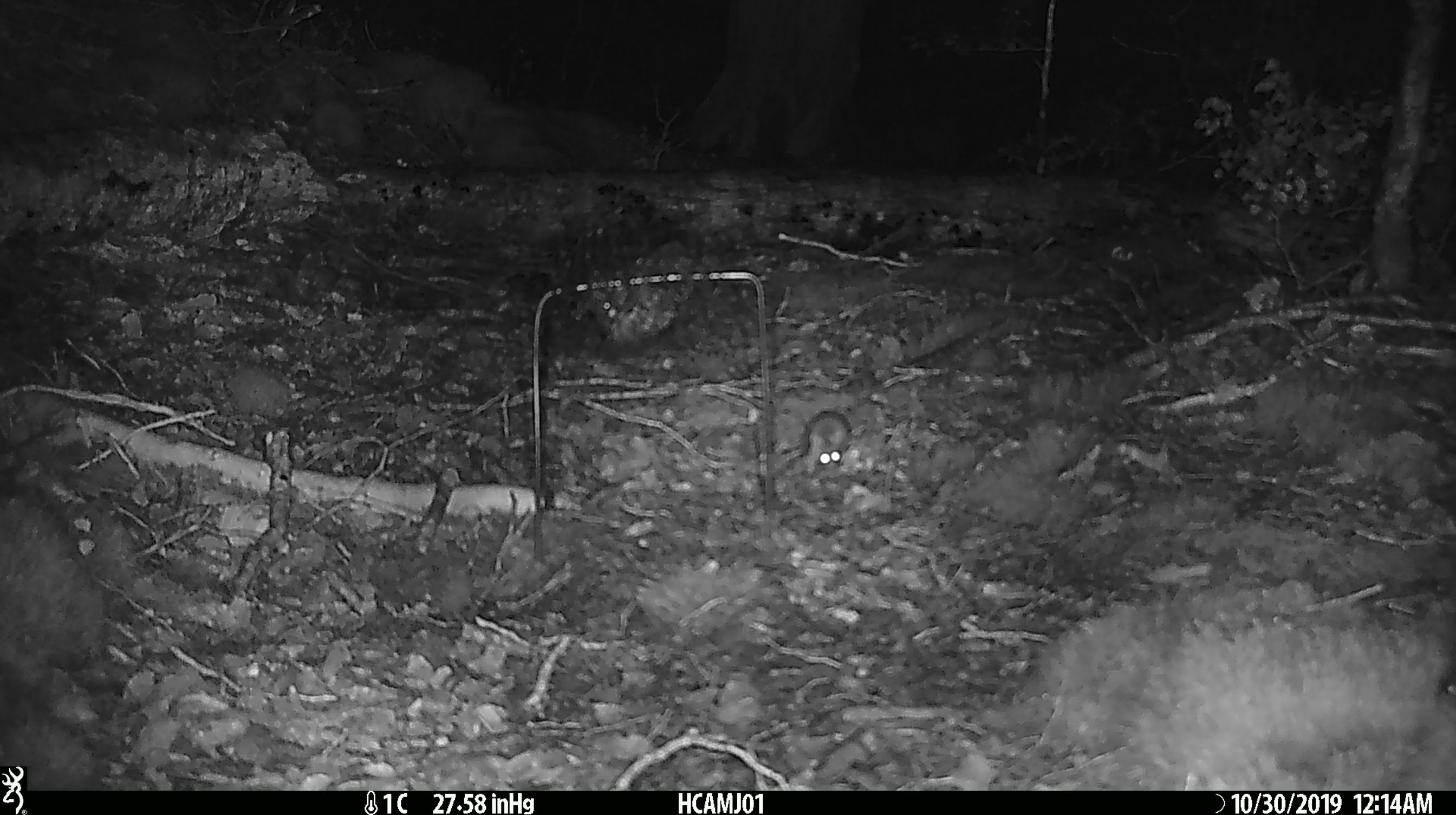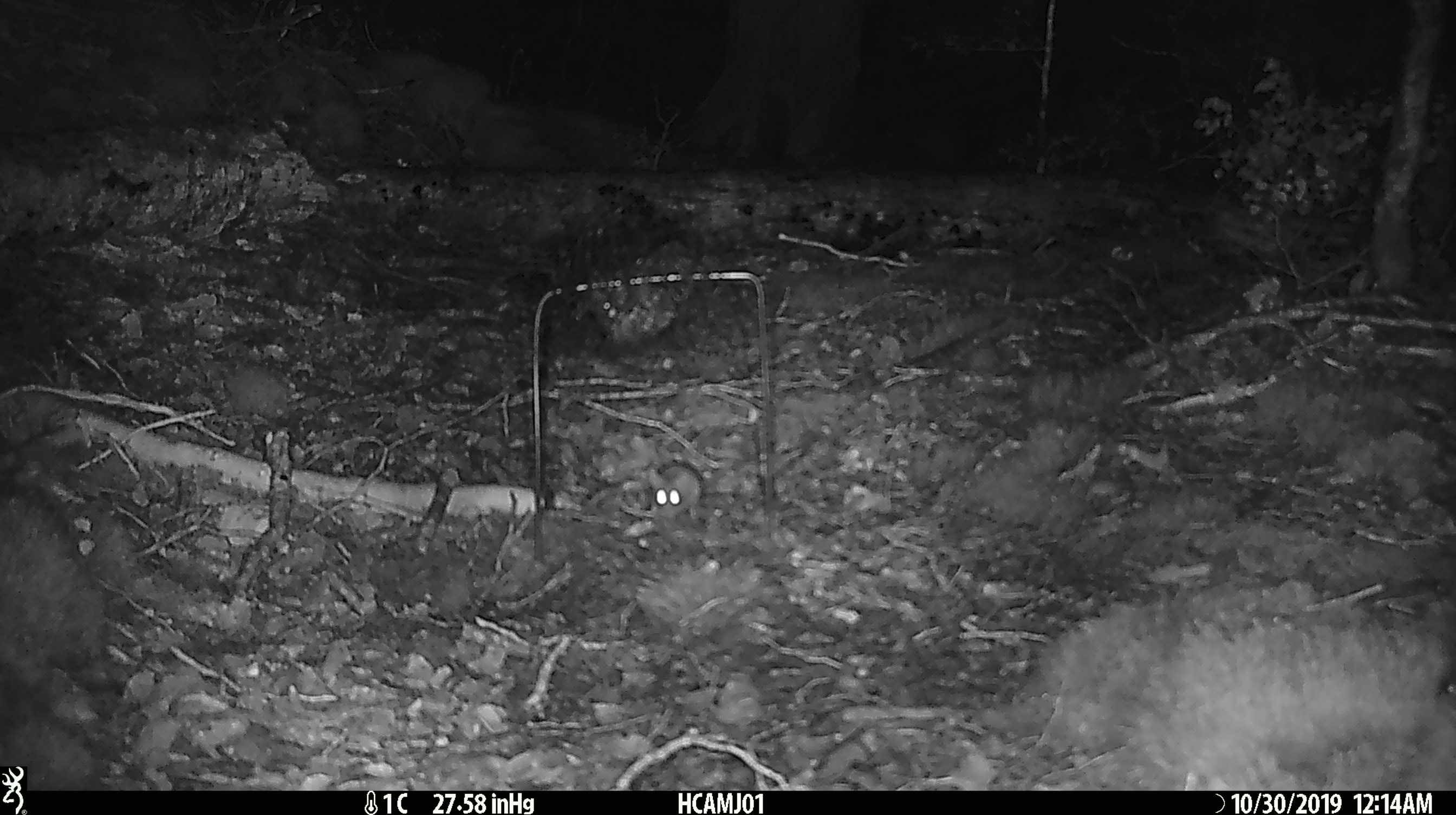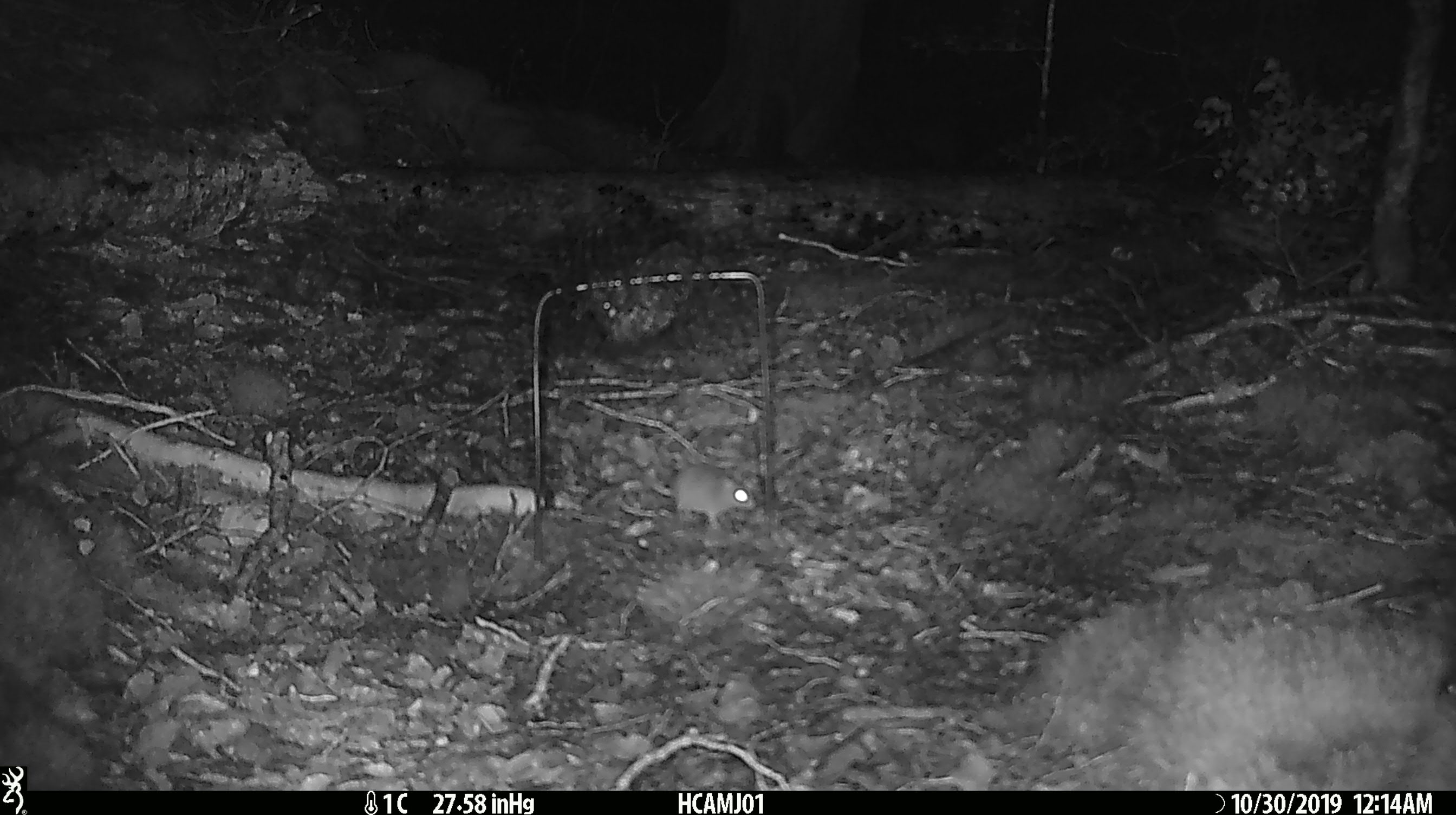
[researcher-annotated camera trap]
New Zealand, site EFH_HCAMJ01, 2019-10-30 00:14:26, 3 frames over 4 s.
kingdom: Animalia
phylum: Chordata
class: Mammalia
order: Rodentia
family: Muridae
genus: Mus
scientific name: Mus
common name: mouse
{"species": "mouse (Mus)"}